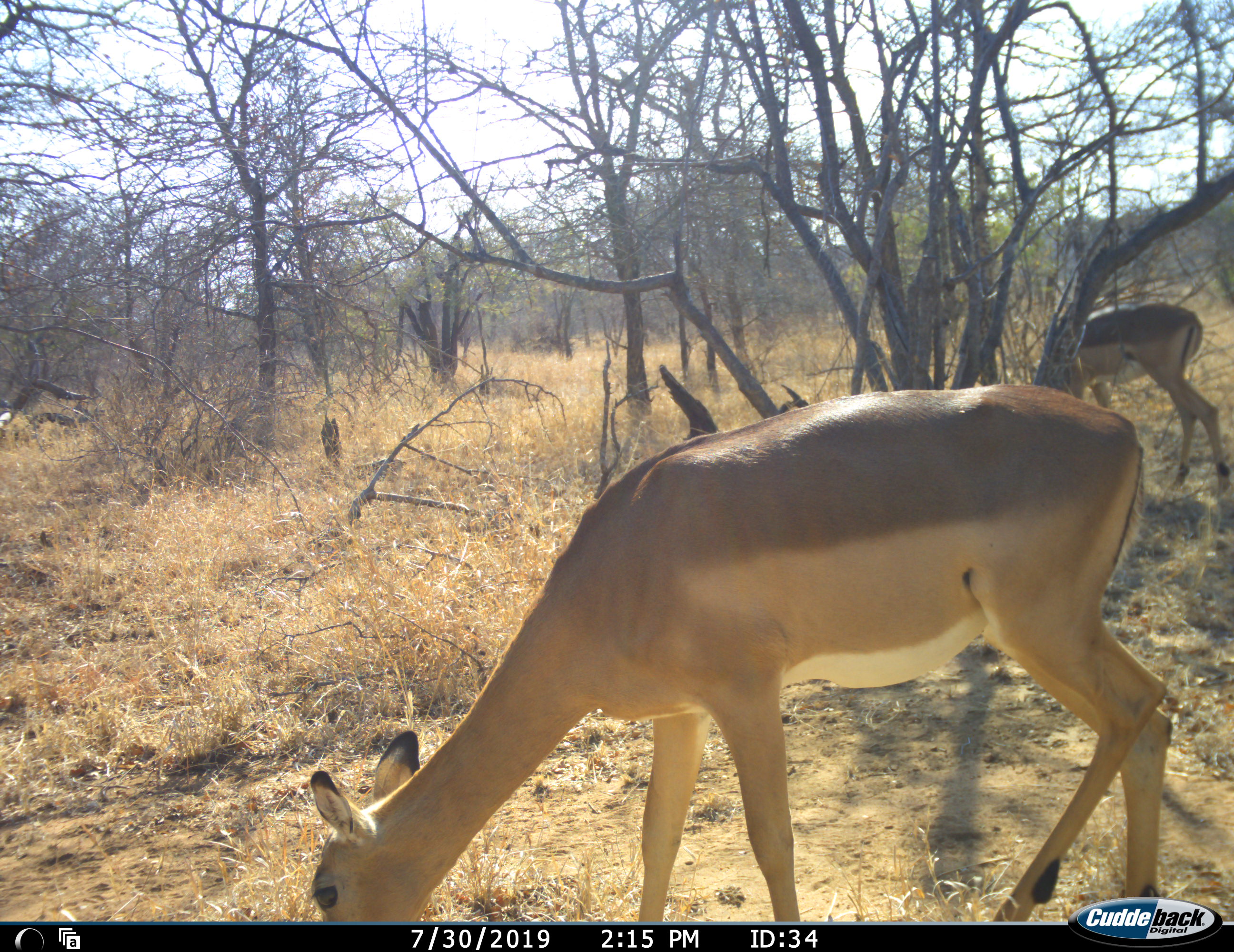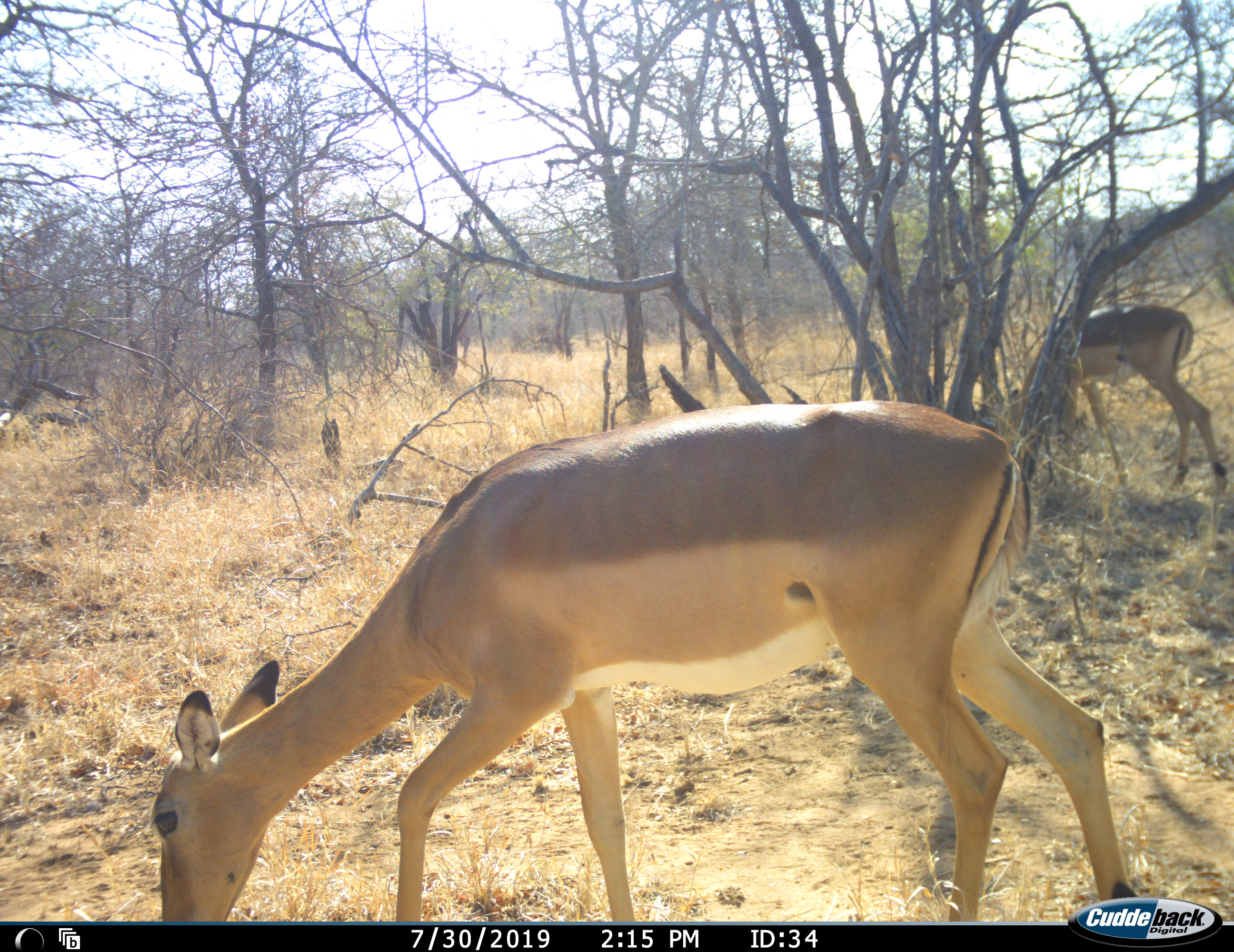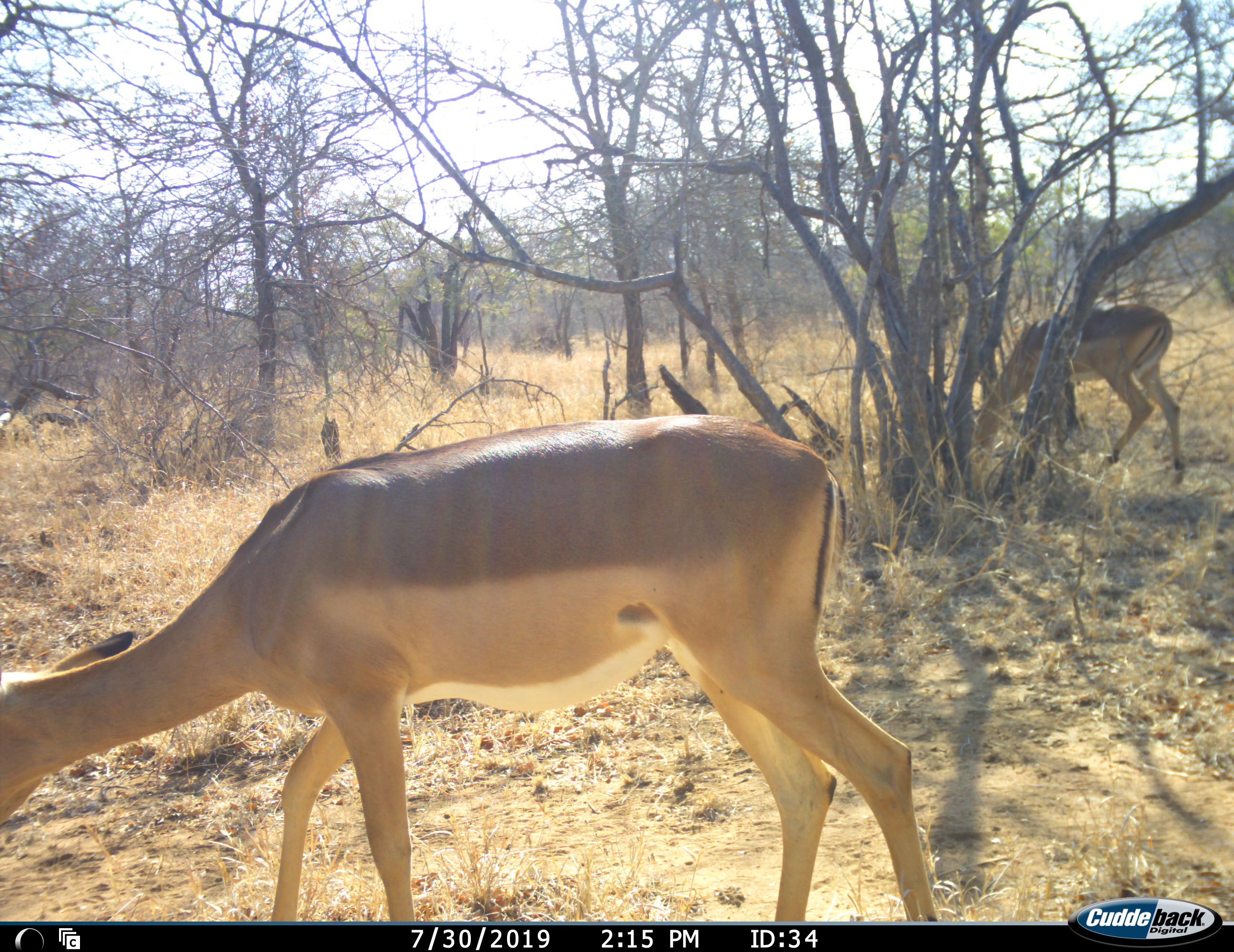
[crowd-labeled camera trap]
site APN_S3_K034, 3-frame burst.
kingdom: Animalia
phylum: Chordata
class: Mammalia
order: Artiodactyla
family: Bovidae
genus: Aepyceros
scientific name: Aepyceros melampus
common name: impala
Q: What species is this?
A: Impala (Aepyceros melampus).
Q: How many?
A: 2.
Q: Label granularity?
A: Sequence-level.